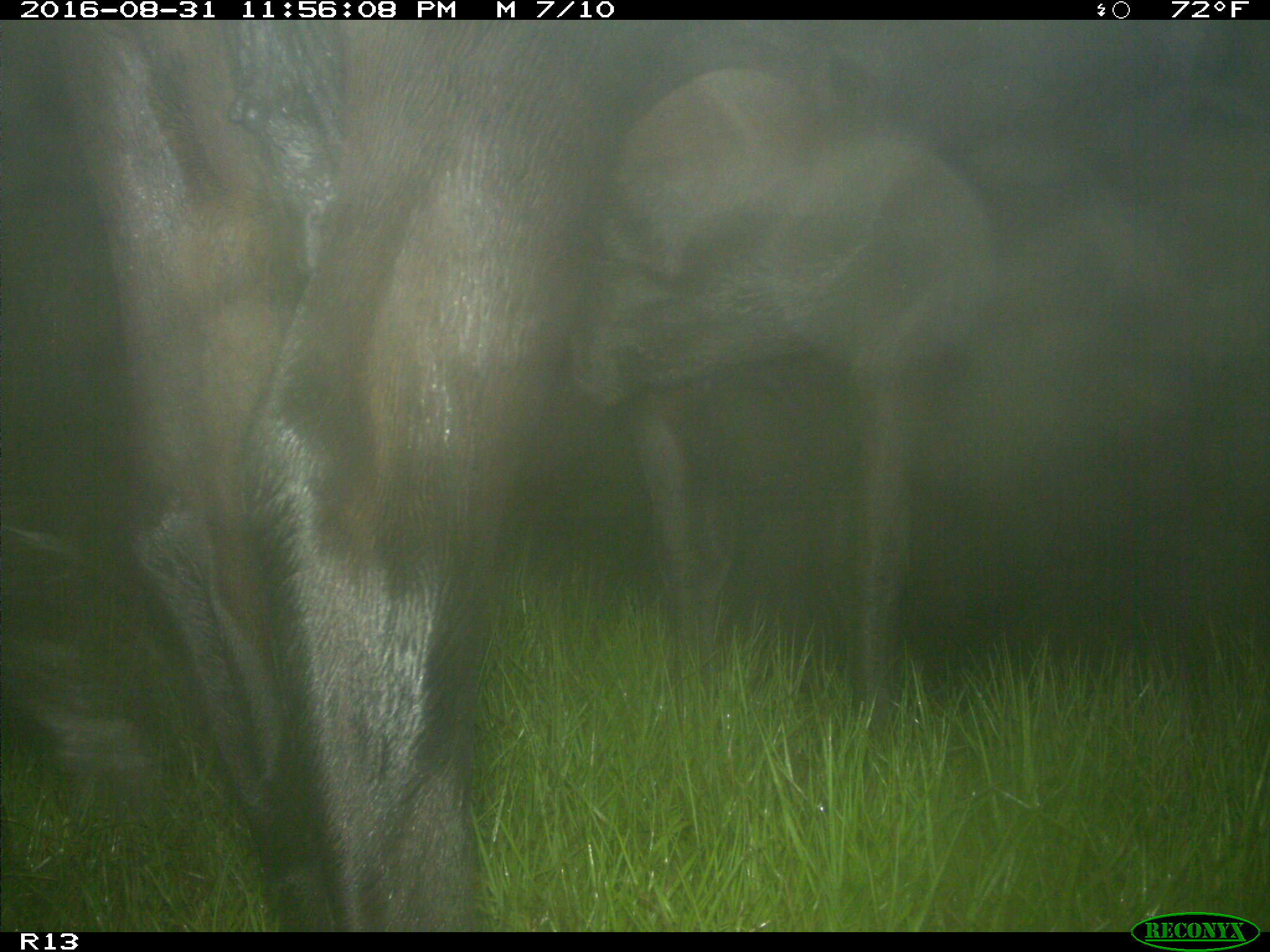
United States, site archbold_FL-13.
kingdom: Animalia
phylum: Chordata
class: Mammalia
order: Artiodactyla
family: Bovidae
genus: Bos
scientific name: Bos taurus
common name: domestic cow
Bos taurus (domestic cow).